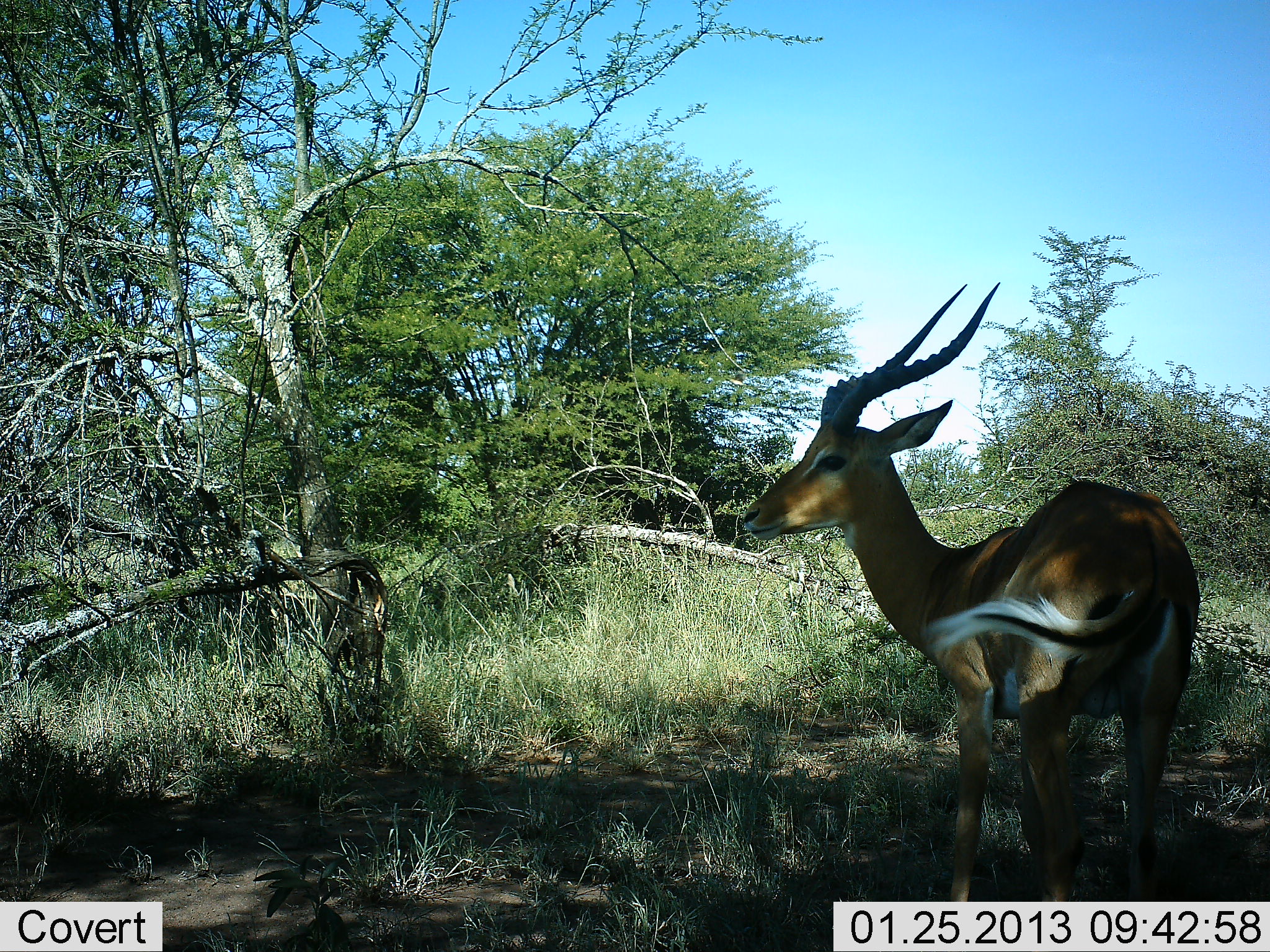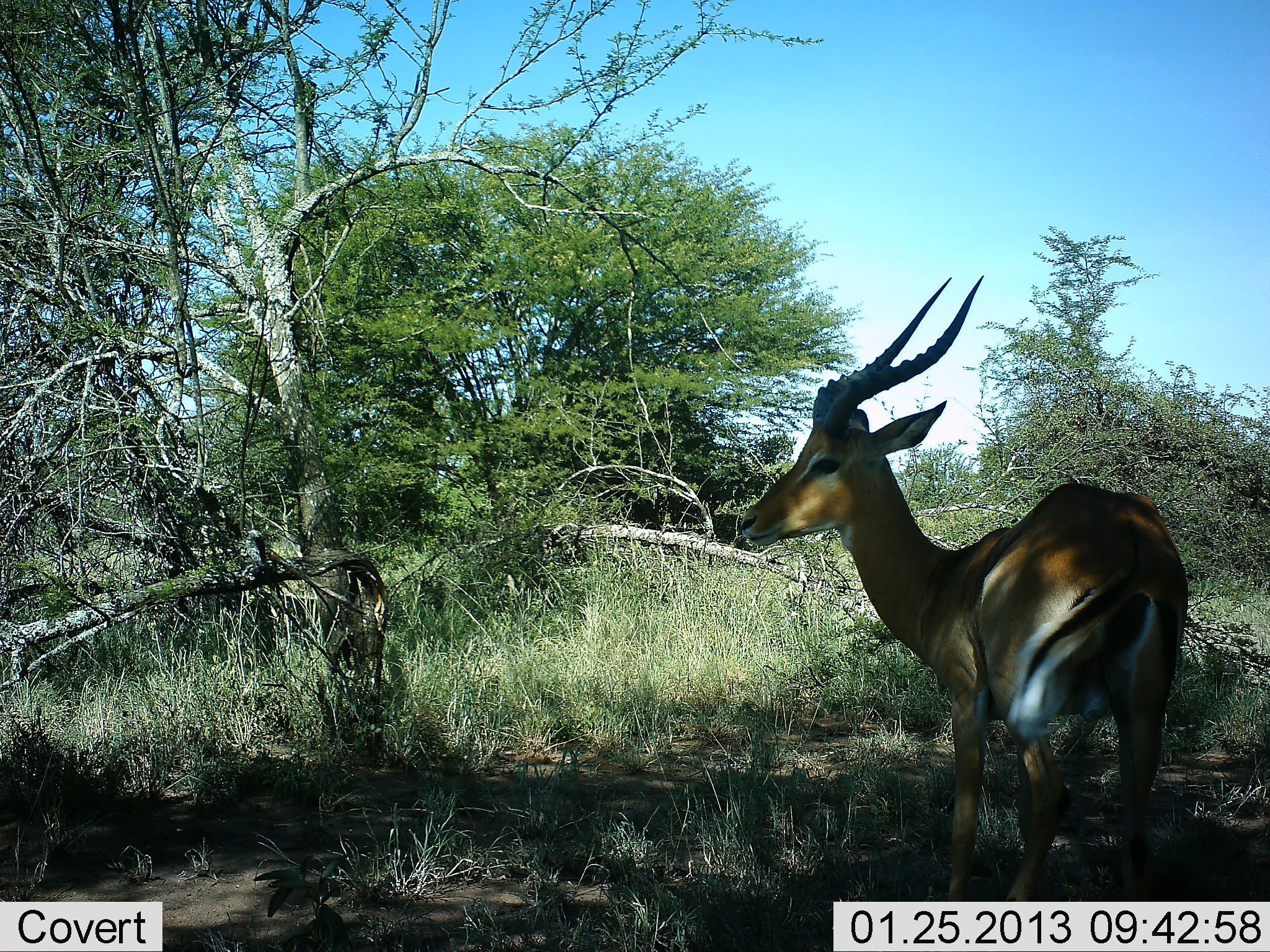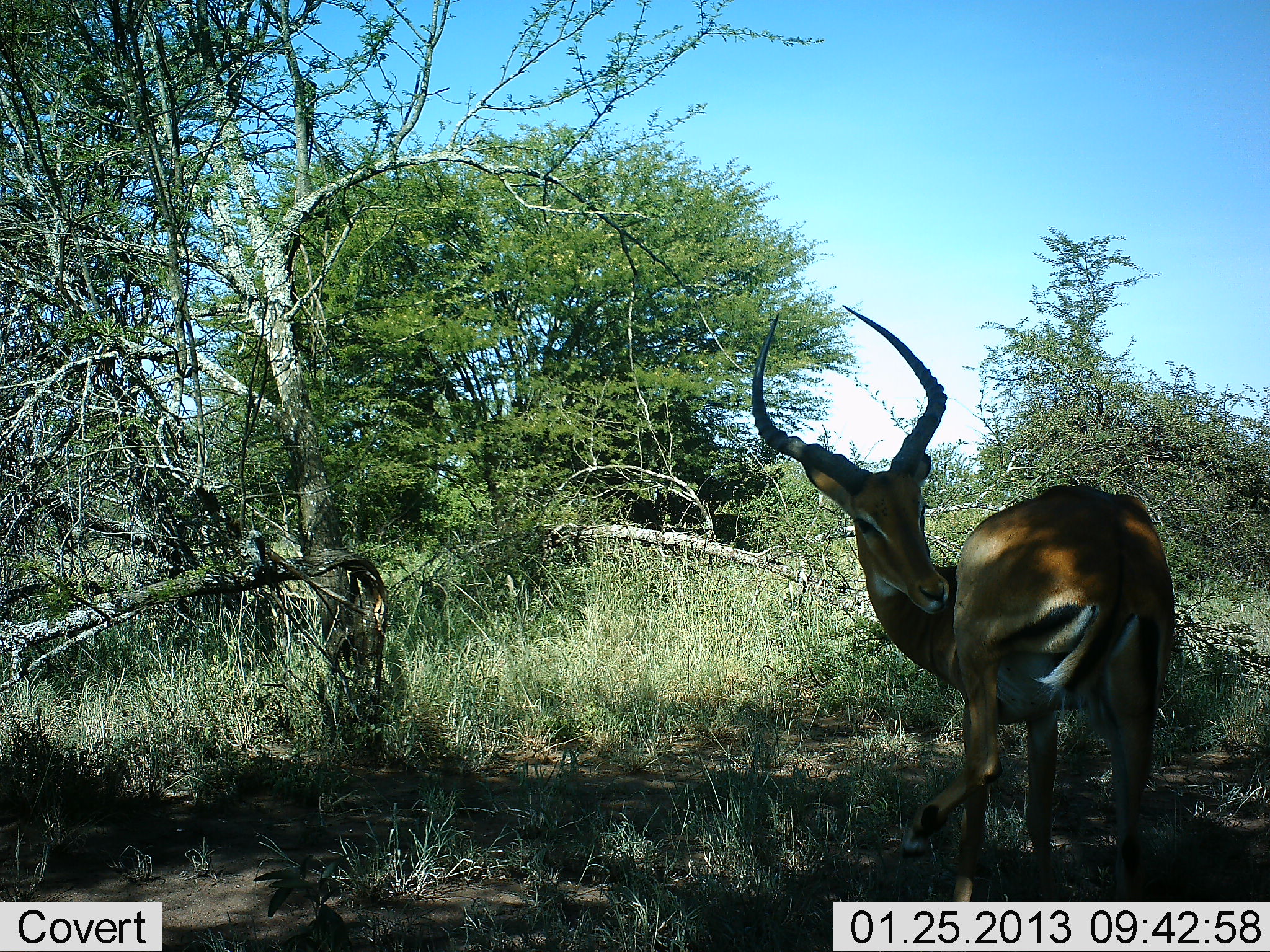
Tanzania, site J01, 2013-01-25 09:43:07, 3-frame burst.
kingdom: Animalia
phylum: Chordata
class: Mammalia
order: Artiodactyla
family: Bovidae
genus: Aepyceros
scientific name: Aepyceros melampus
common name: impala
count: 1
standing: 97%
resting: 3%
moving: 6%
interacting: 0%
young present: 0%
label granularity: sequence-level